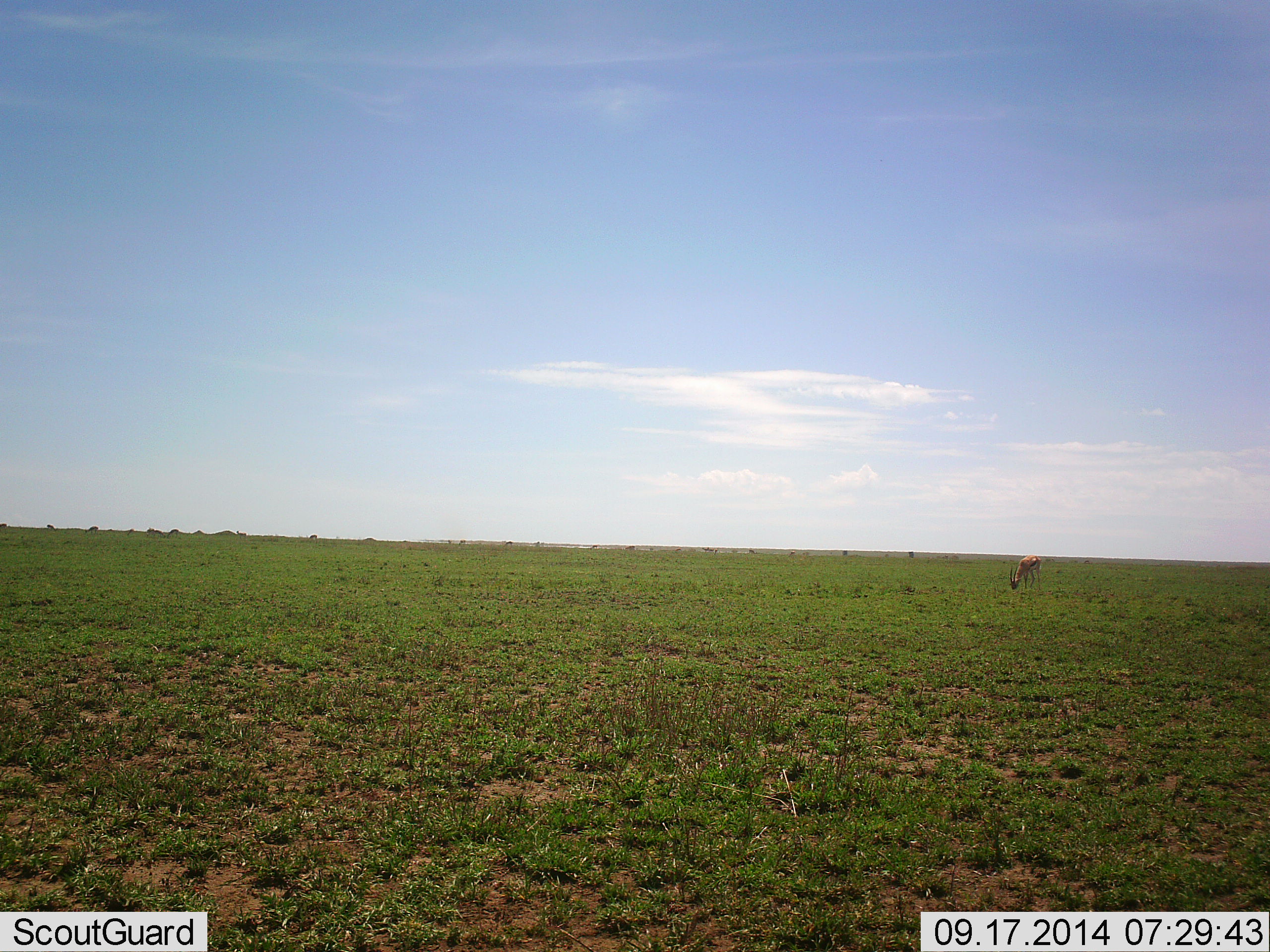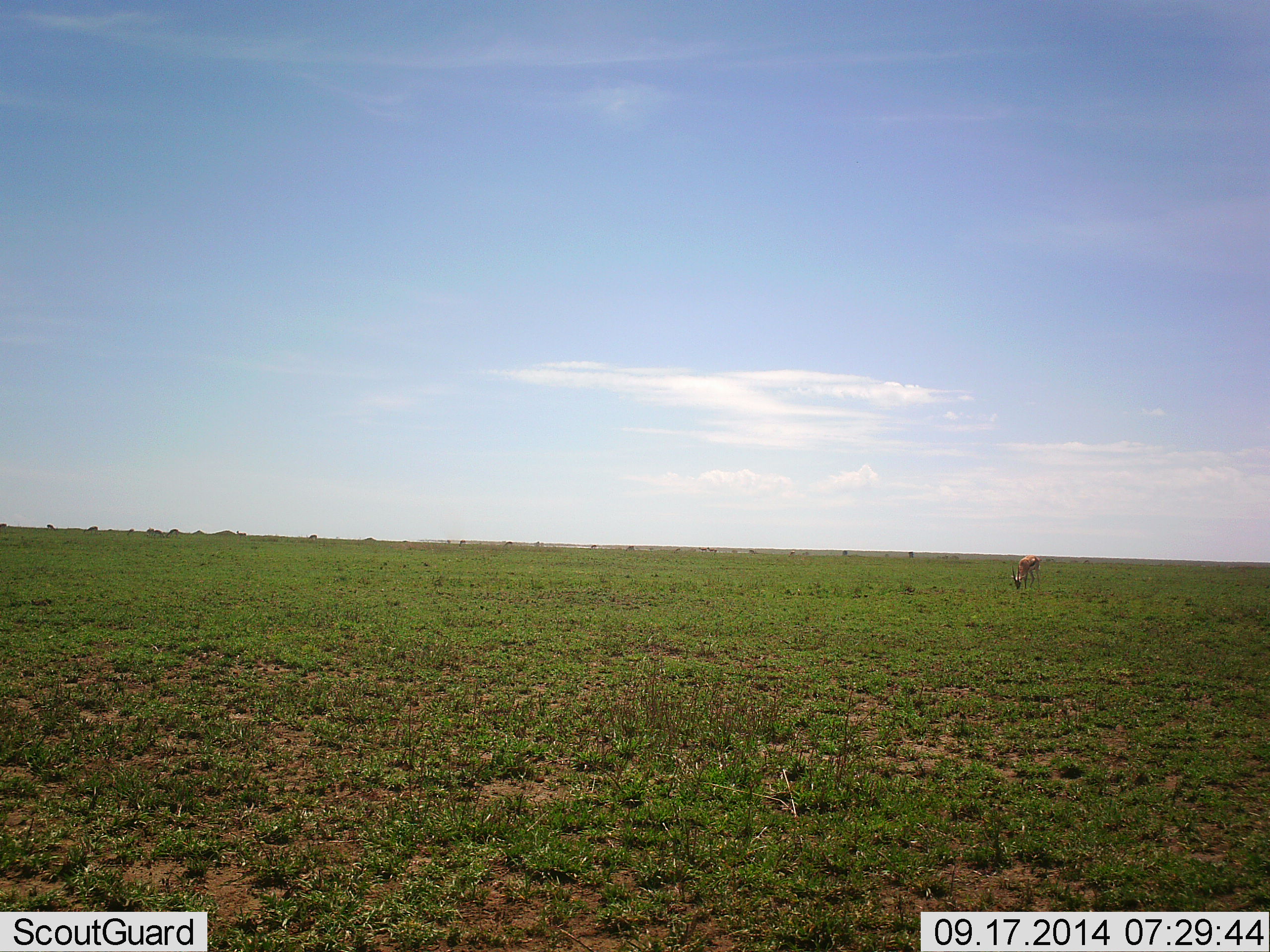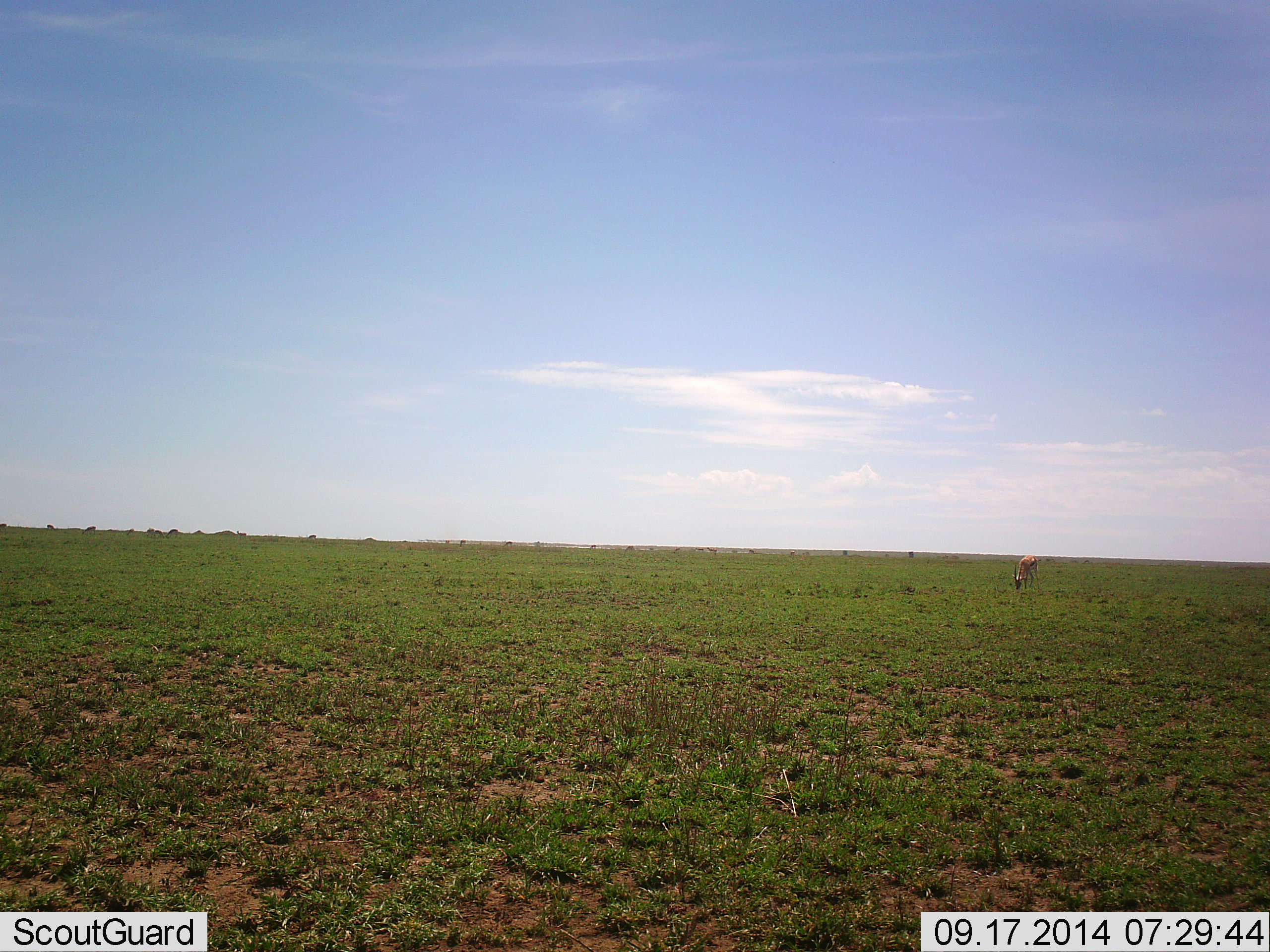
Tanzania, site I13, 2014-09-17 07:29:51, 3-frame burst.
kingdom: Animalia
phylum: Chordata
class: Mammalia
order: Artiodactyla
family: Bovidae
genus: Eudorcas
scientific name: Eudorcas thomsonii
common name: thomson's gazelle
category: gazellethomsons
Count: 1.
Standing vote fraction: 20%.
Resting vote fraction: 0%.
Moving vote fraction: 0%.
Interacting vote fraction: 0%.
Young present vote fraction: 0%.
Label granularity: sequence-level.